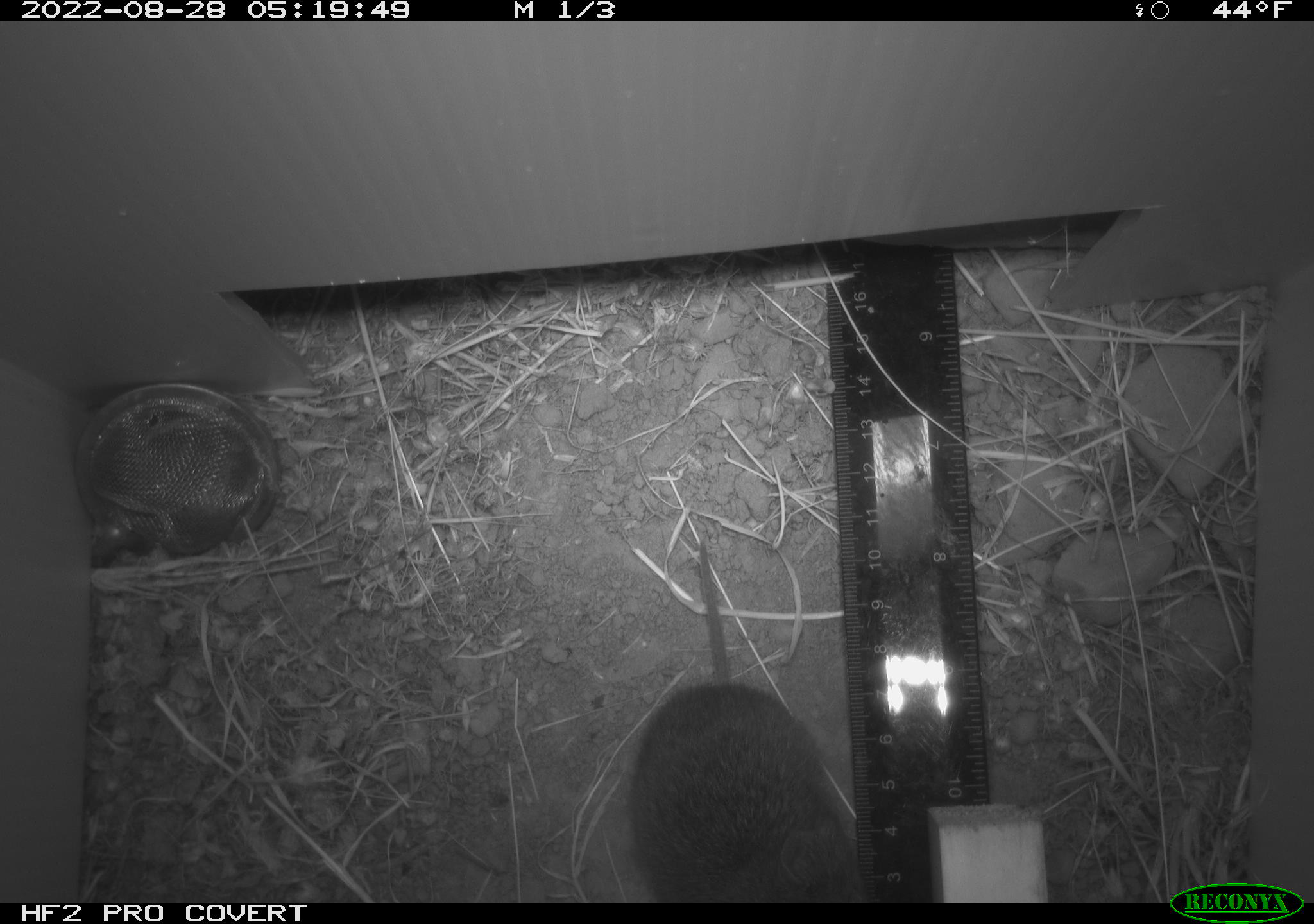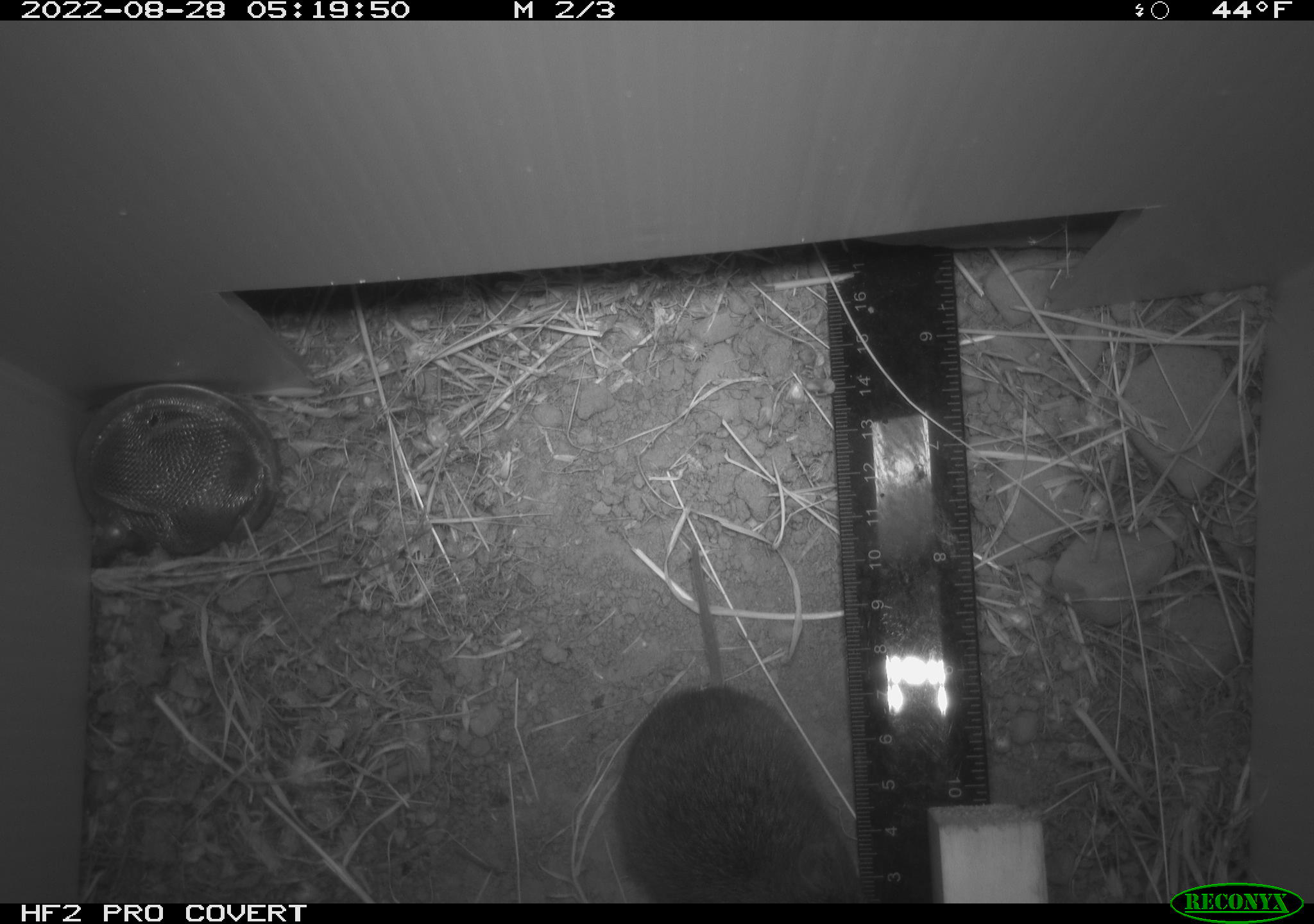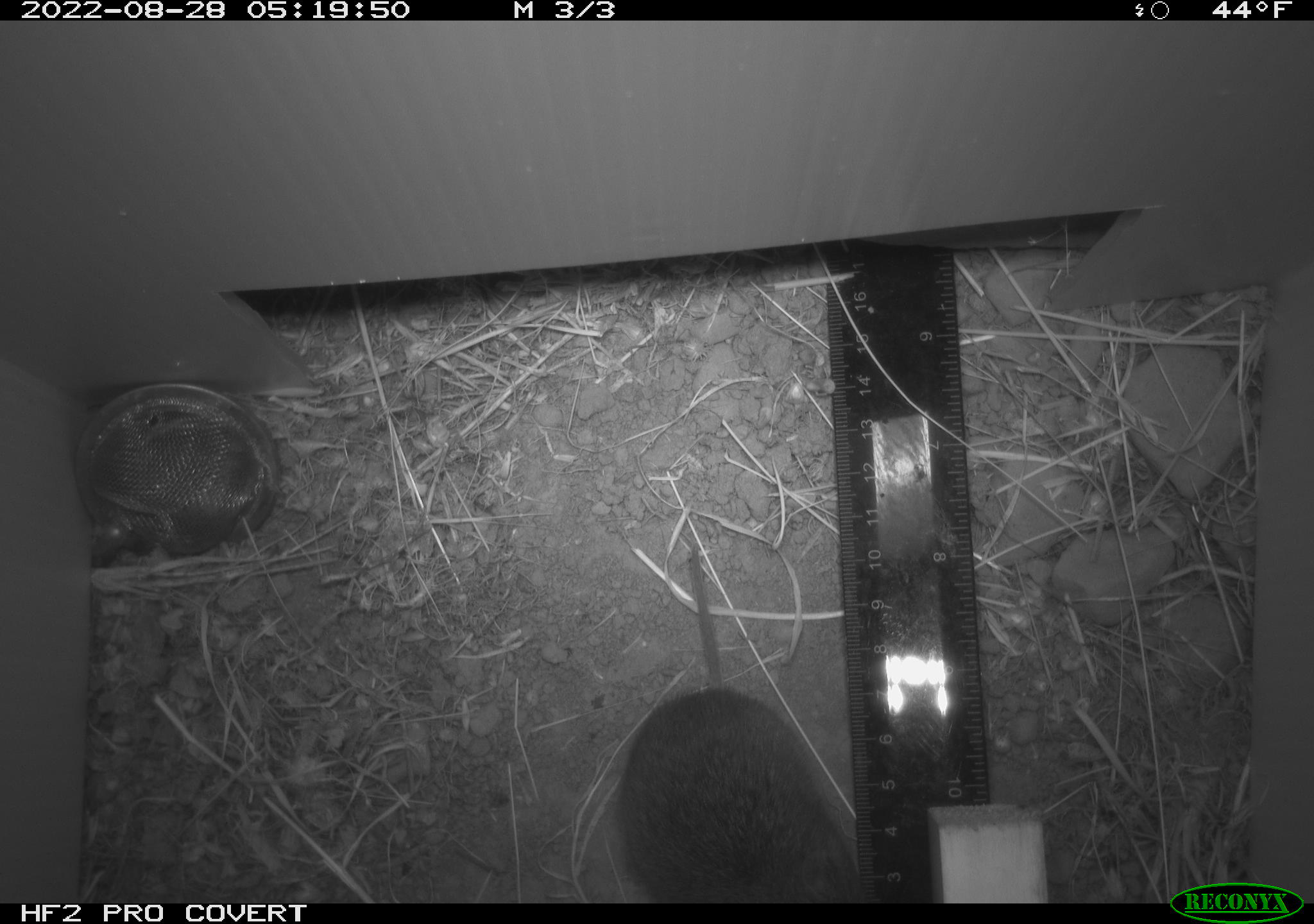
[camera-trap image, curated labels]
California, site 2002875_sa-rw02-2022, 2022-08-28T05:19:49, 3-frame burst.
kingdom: Animalia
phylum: Chordata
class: Mammalia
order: Rodentia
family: Cricetidae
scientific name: Arvicolinae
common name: voles, lemmings, and muskrats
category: arvicolinae subfamily